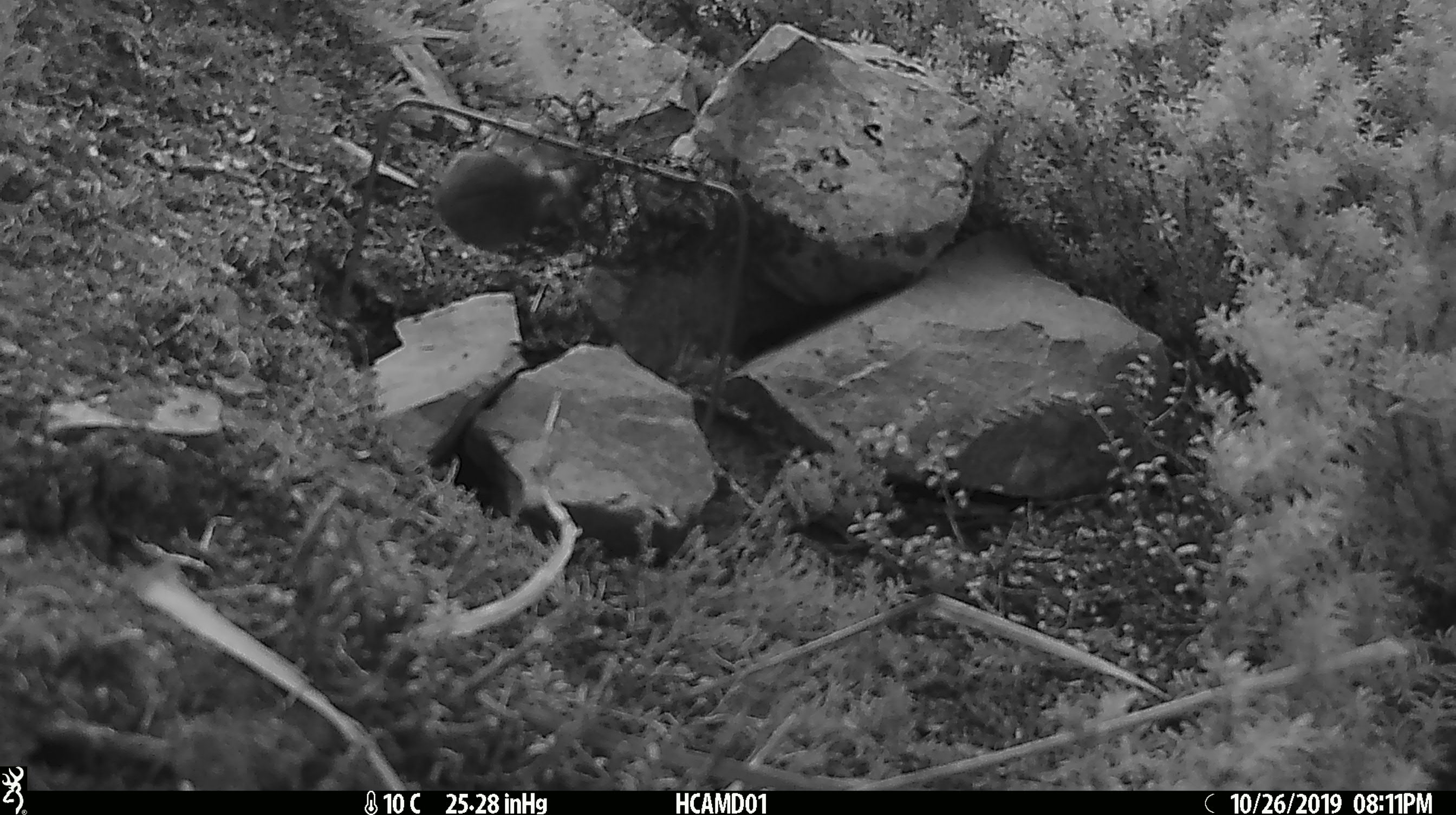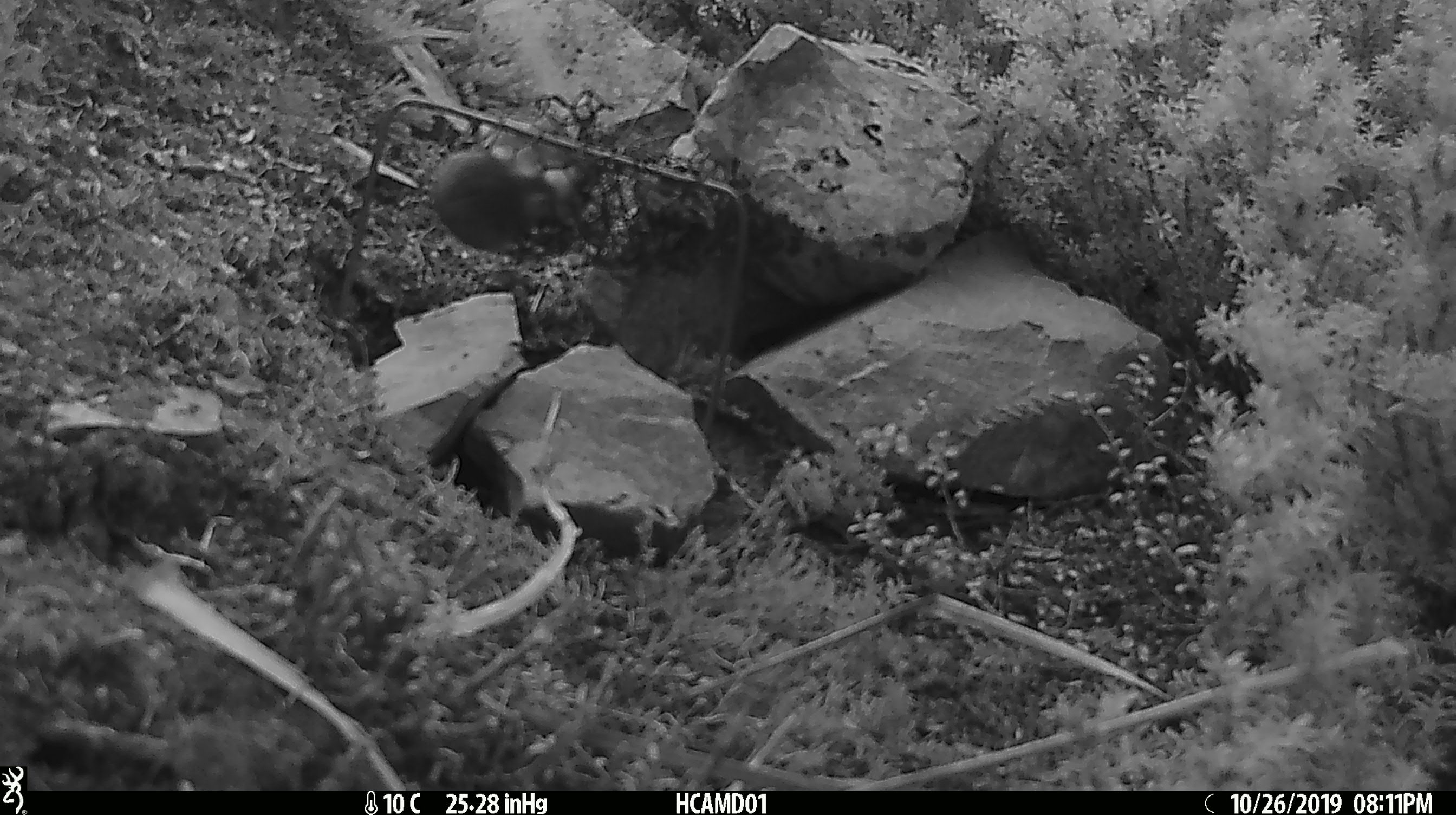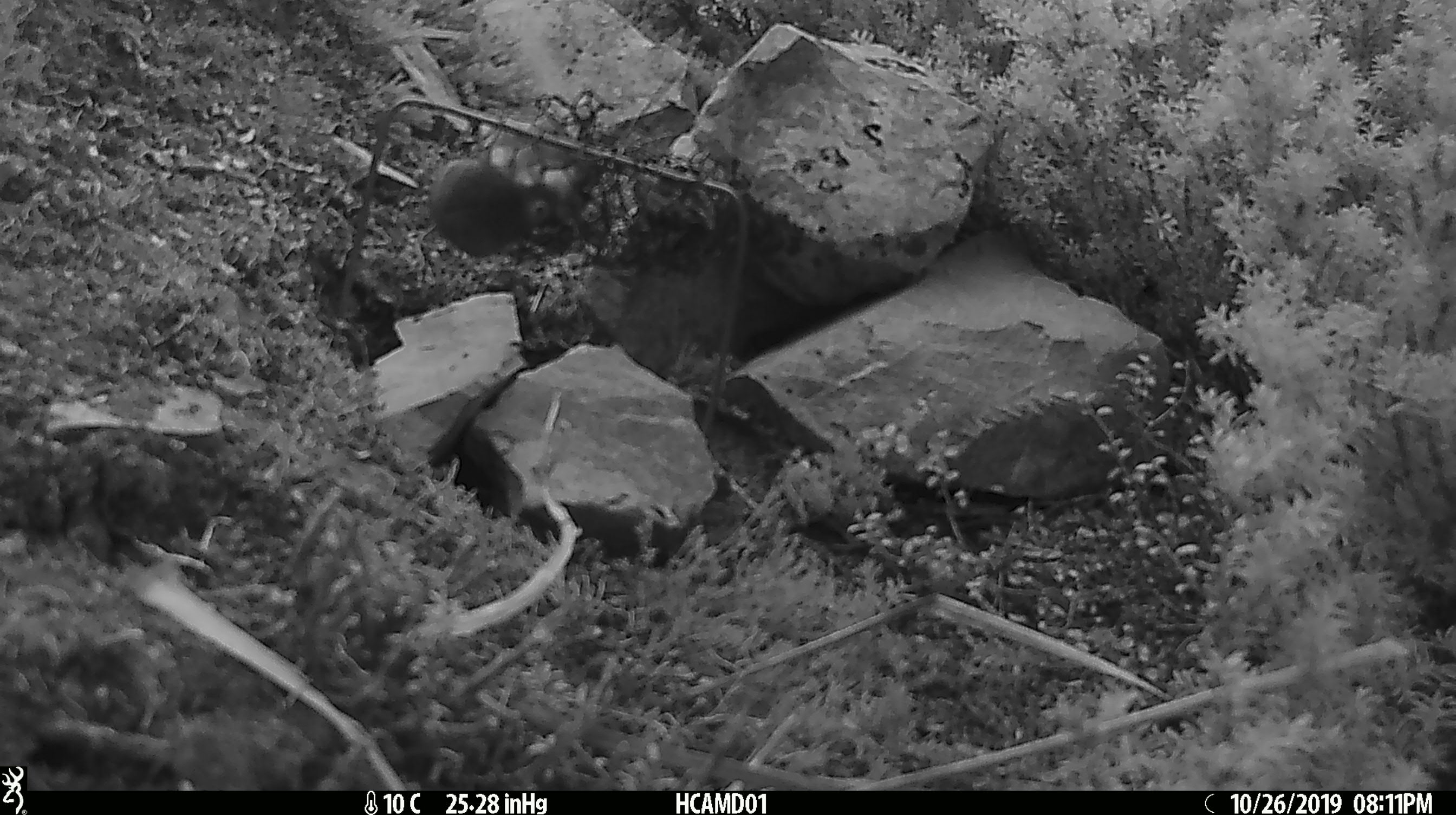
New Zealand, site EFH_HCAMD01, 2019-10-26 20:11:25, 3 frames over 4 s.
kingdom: Animalia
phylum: Chordata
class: Mammalia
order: Rodentia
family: Muridae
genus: Mus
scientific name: Mus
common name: mouse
Mouse (Mus).